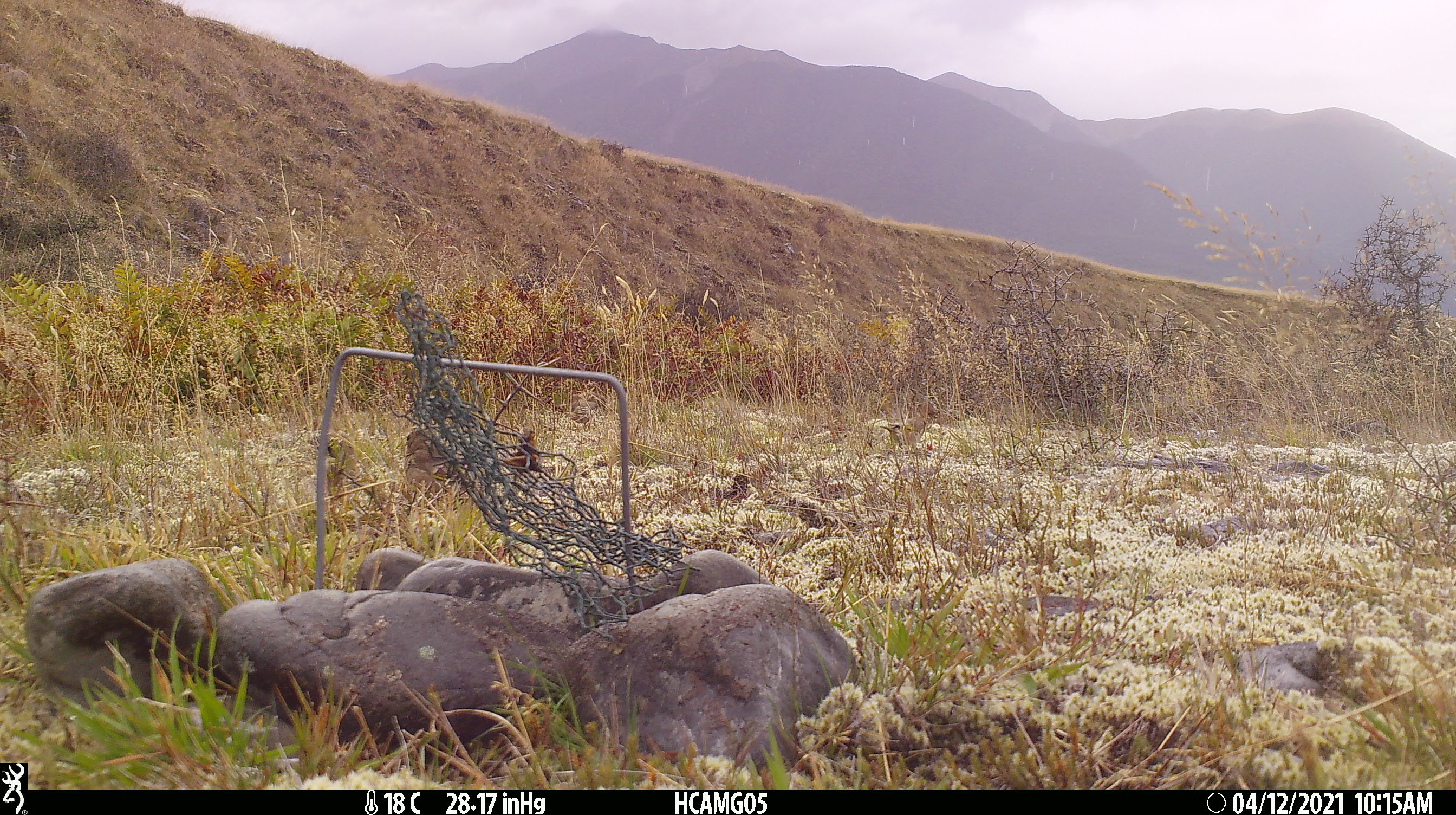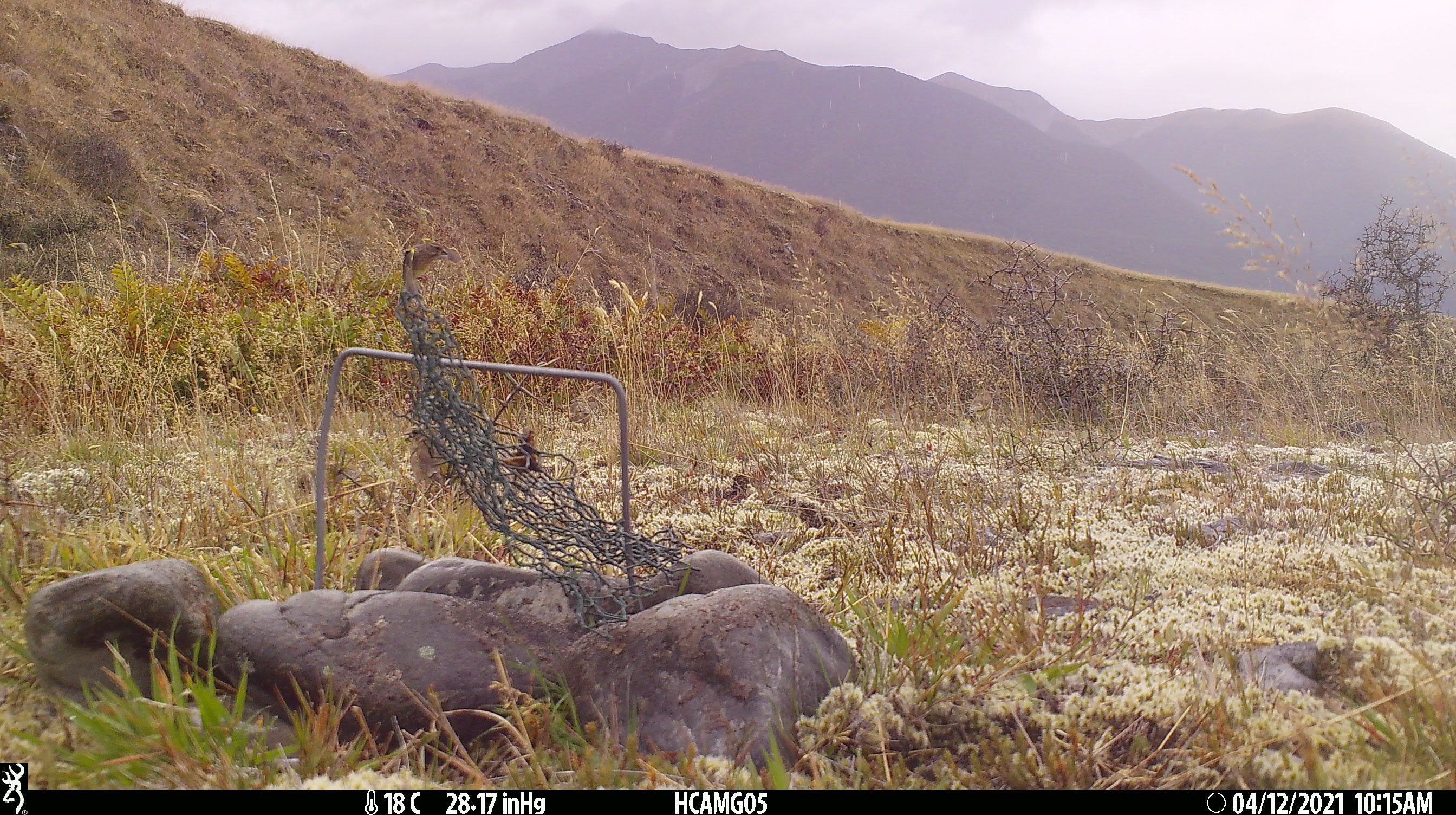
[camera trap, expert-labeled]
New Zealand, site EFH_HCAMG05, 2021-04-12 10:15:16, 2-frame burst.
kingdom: Animalia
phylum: Chordata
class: Aves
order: Passeriformes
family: Fringillidae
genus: Chloris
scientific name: Chloris chloris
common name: greenfinch